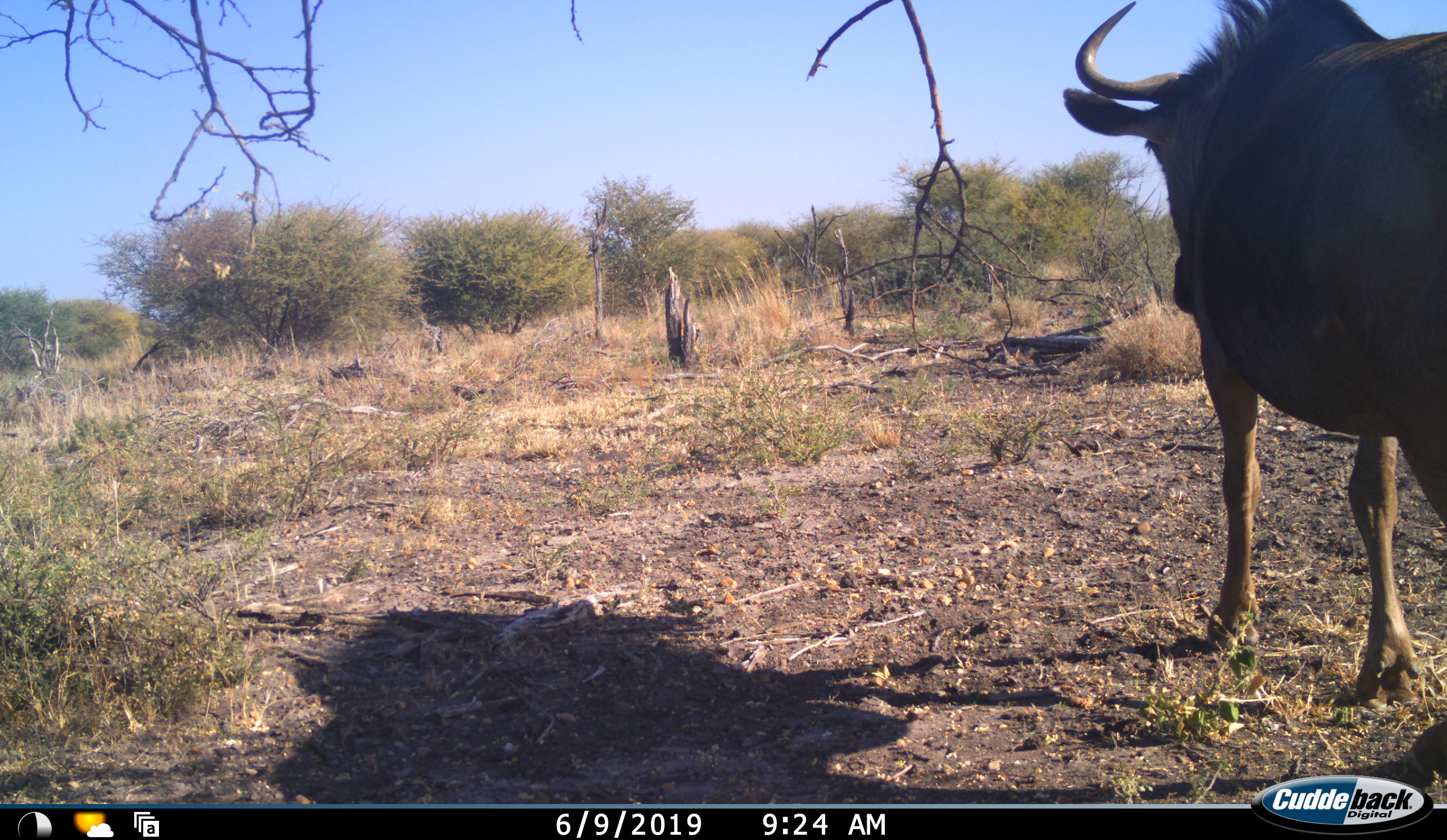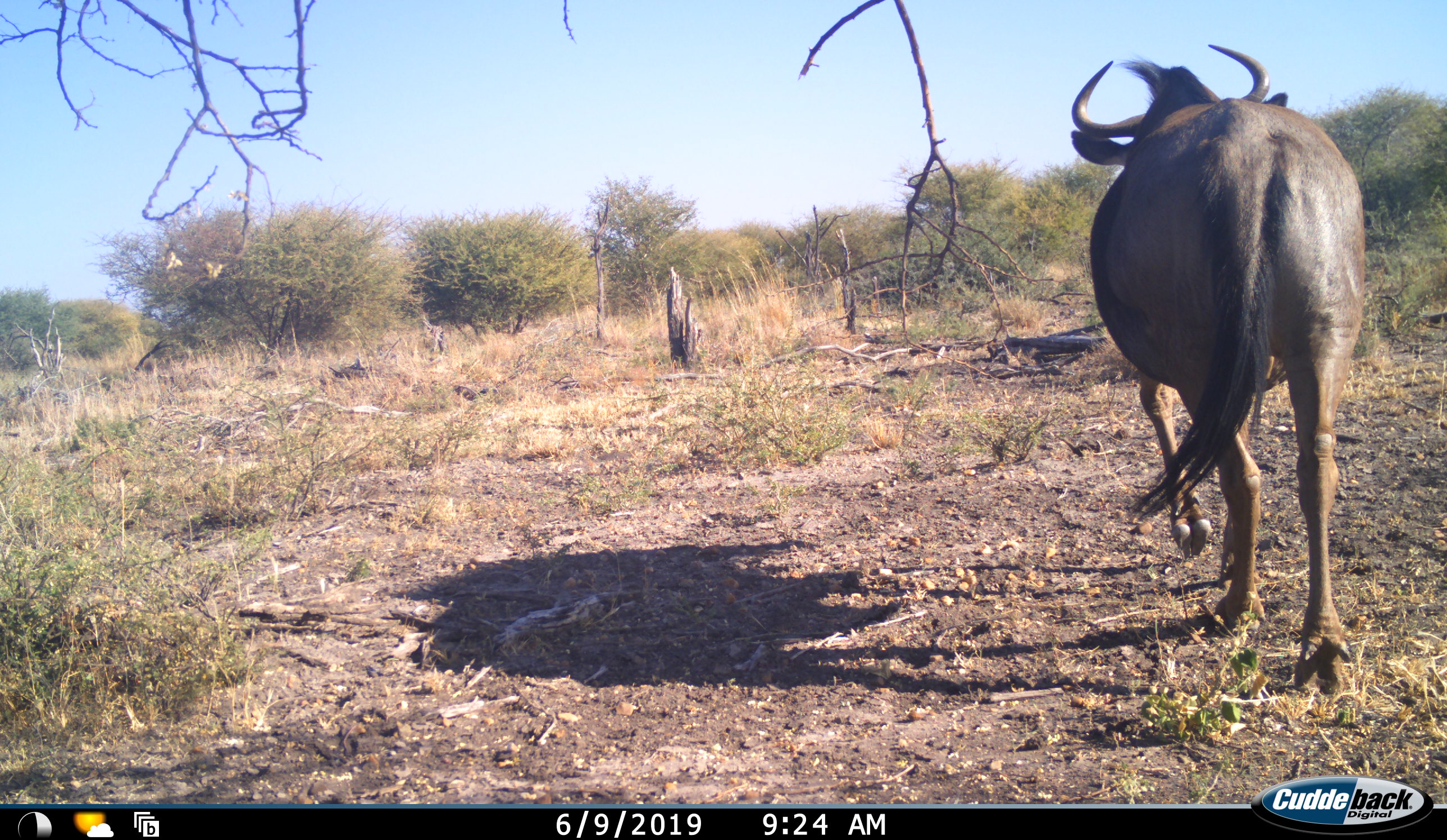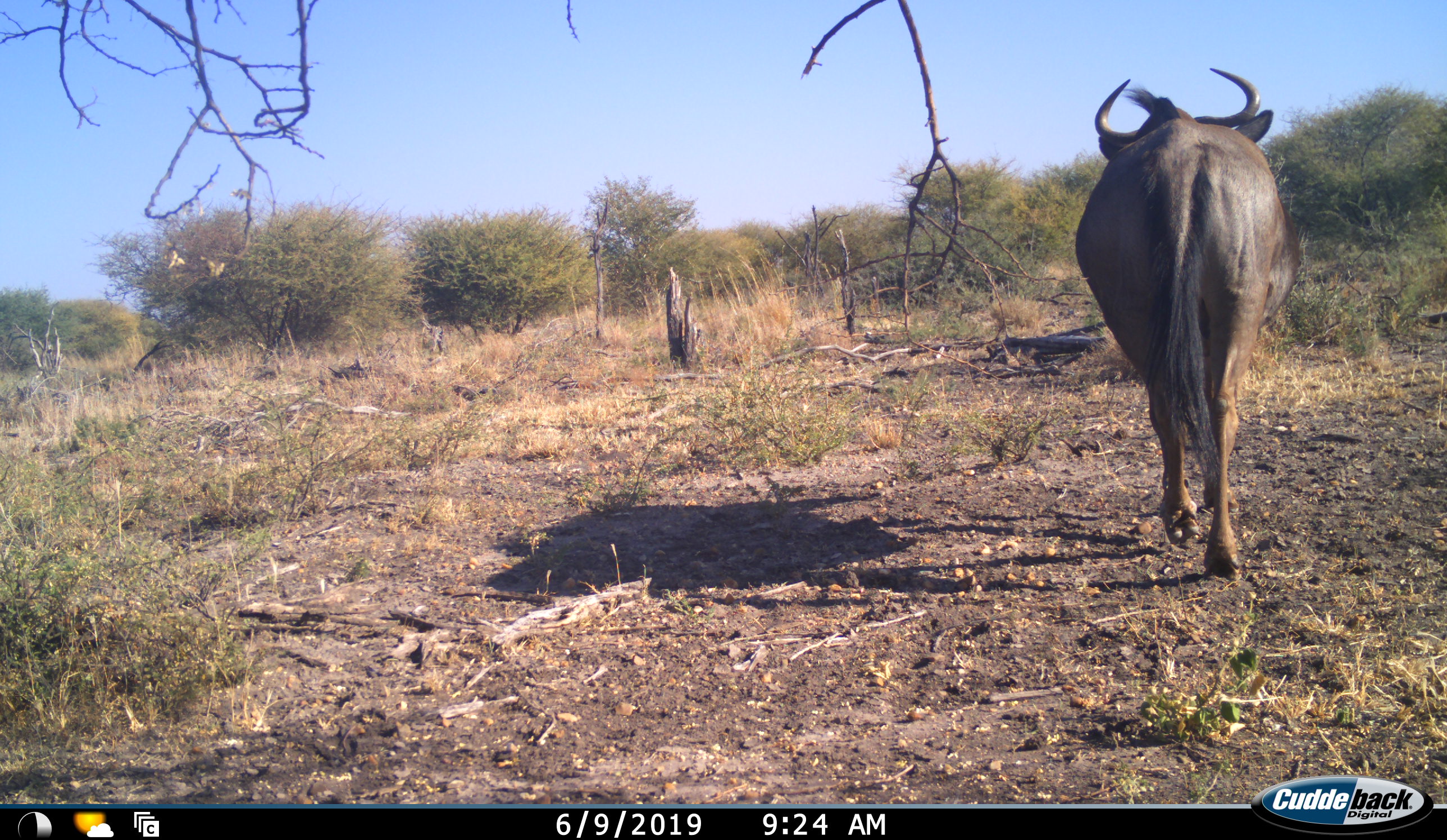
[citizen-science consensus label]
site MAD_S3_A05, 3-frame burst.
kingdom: Animalia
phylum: Chordata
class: Mammalia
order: Artiodactyla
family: Bovidae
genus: Connochaetes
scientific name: Connochaetes taurinus taurinus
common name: blue wildebeest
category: wildebeestblue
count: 1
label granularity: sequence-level